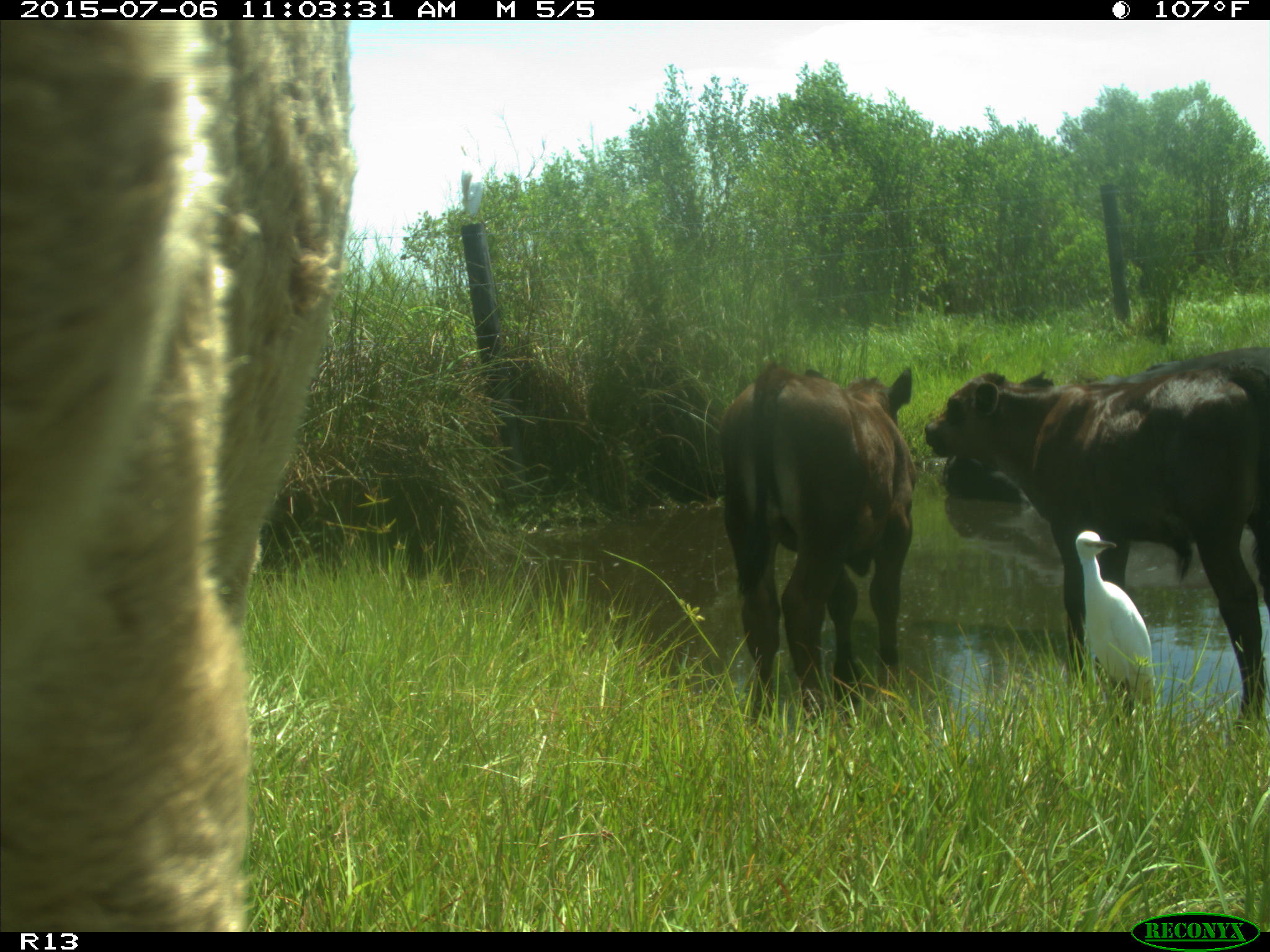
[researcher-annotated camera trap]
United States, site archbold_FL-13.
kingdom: Animalia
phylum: Chordata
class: Mammalia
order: Artiodactyla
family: Bovidae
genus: Bos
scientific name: Bos taurus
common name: domestic cow